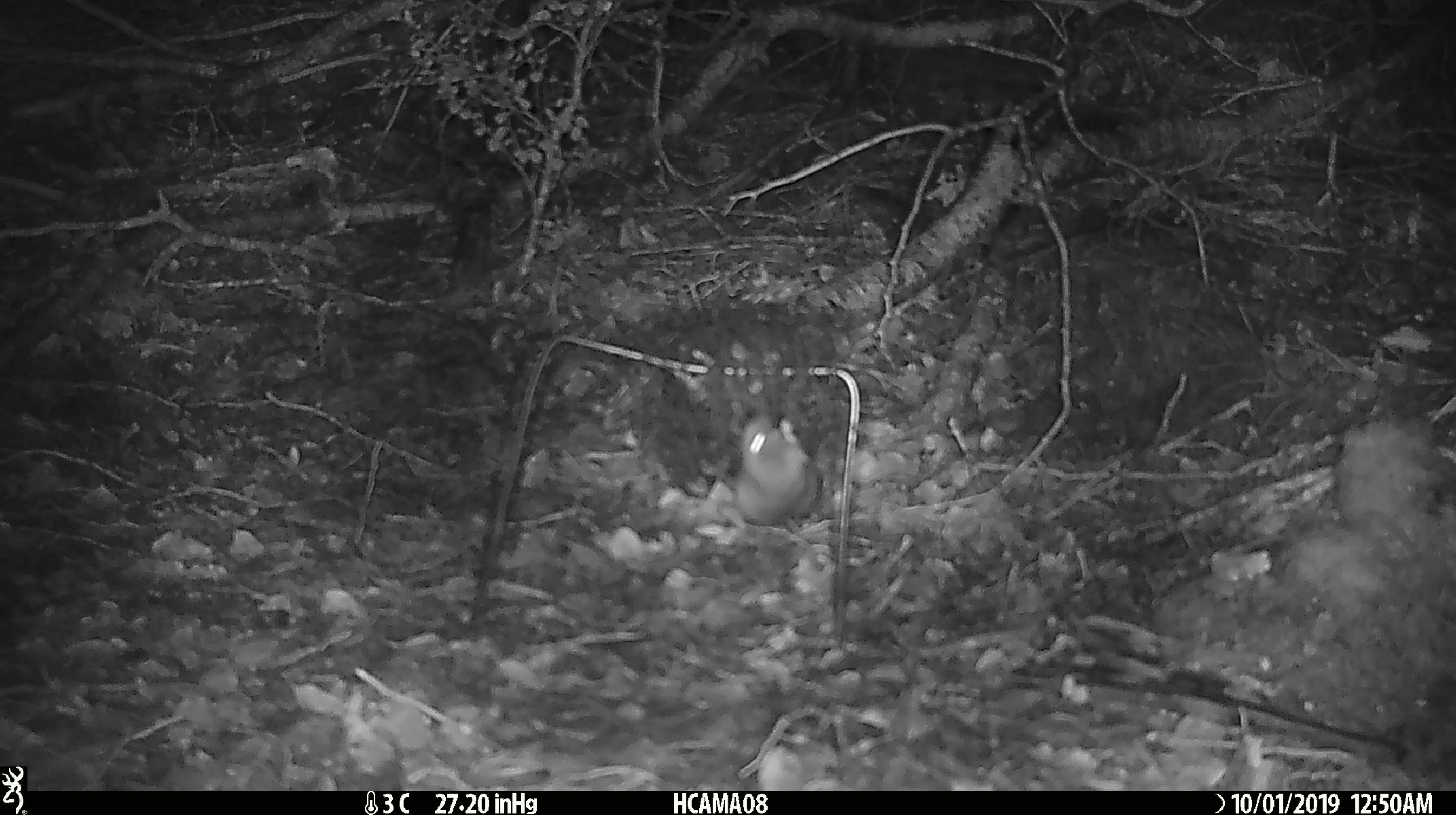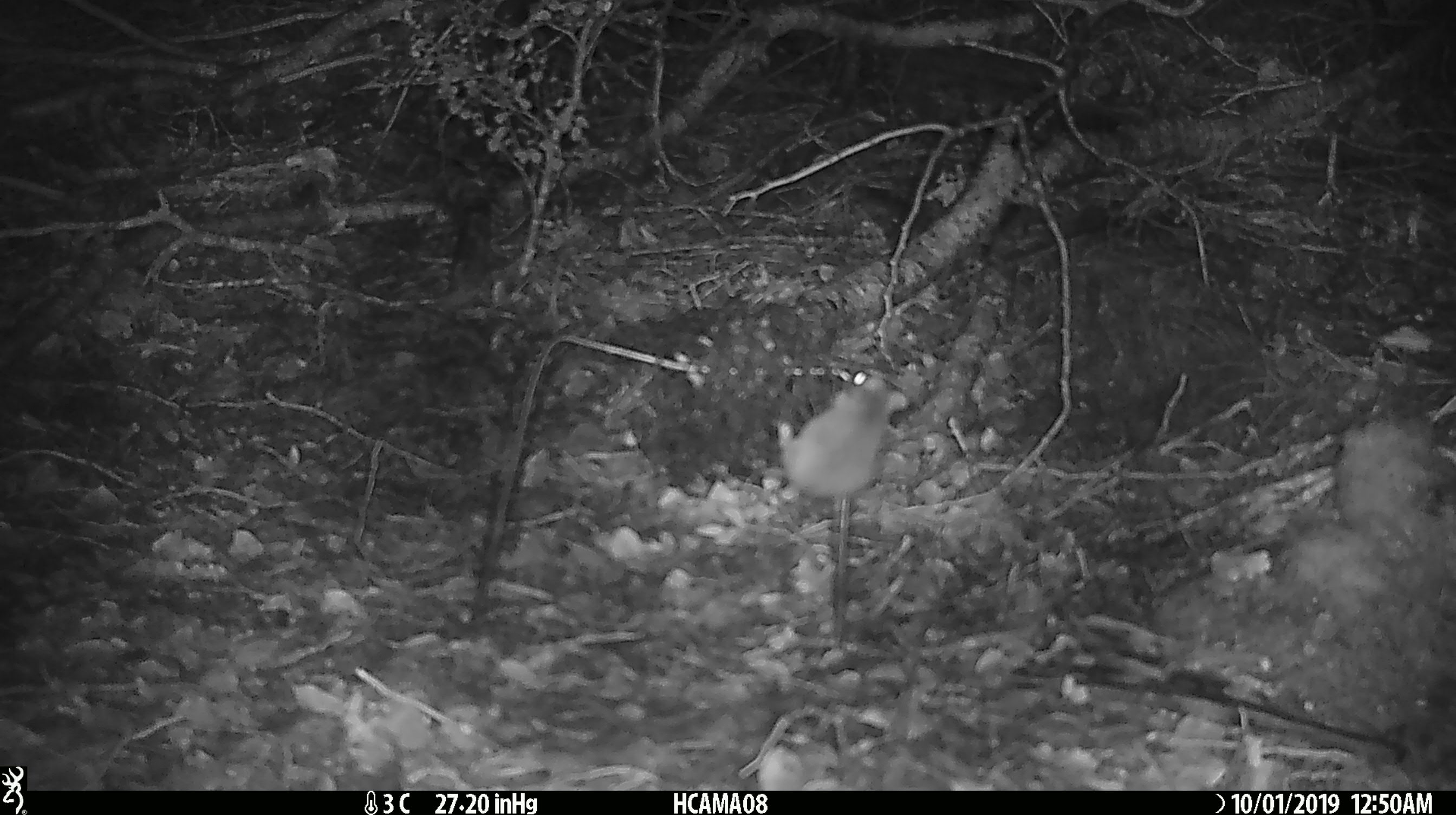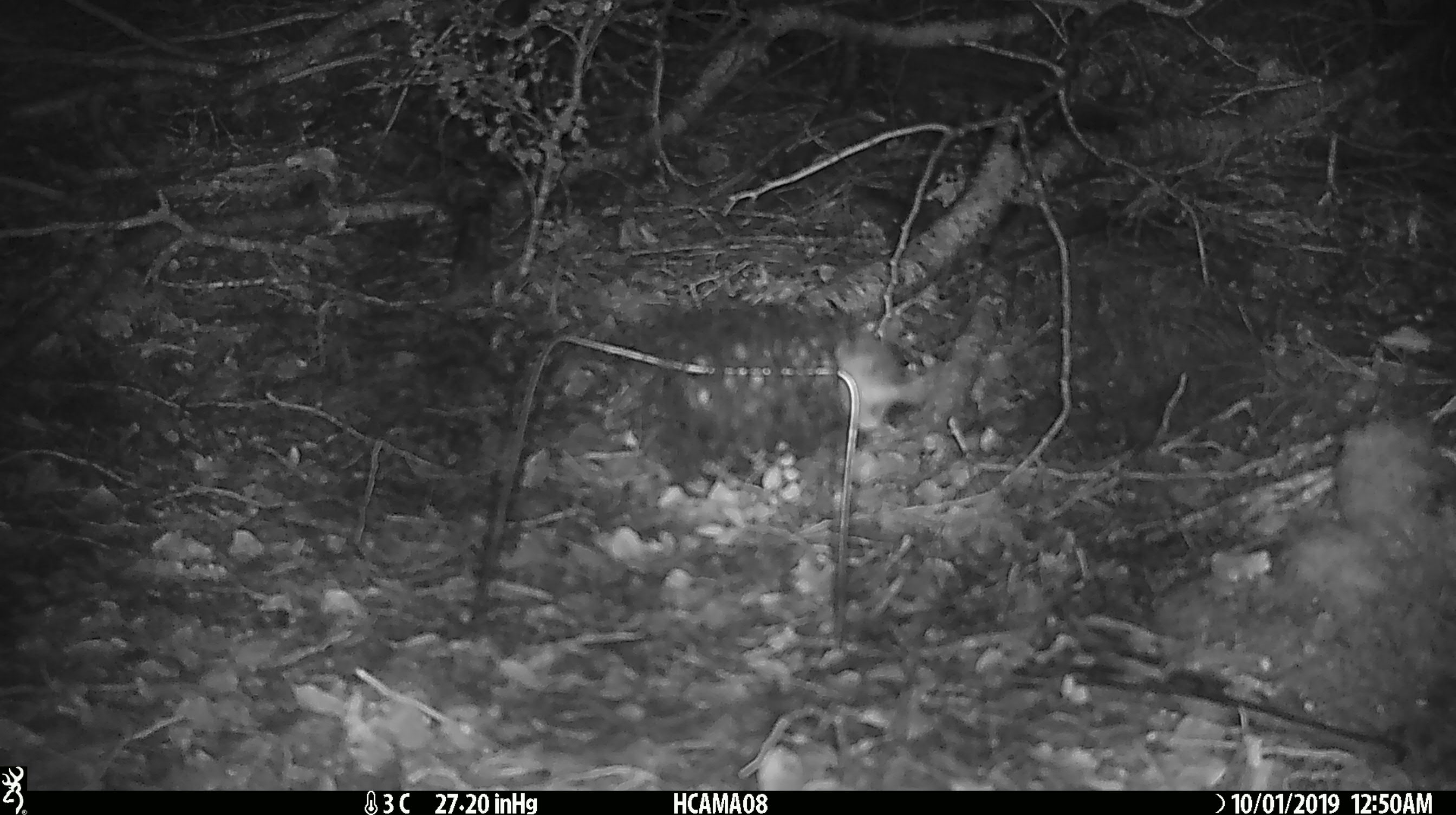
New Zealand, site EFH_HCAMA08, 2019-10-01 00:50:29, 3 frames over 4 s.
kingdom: Animalia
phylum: Chordata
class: Mammalia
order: Rodentia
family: Muridae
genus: Mus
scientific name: Mus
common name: mouse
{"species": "mouse (Mus)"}